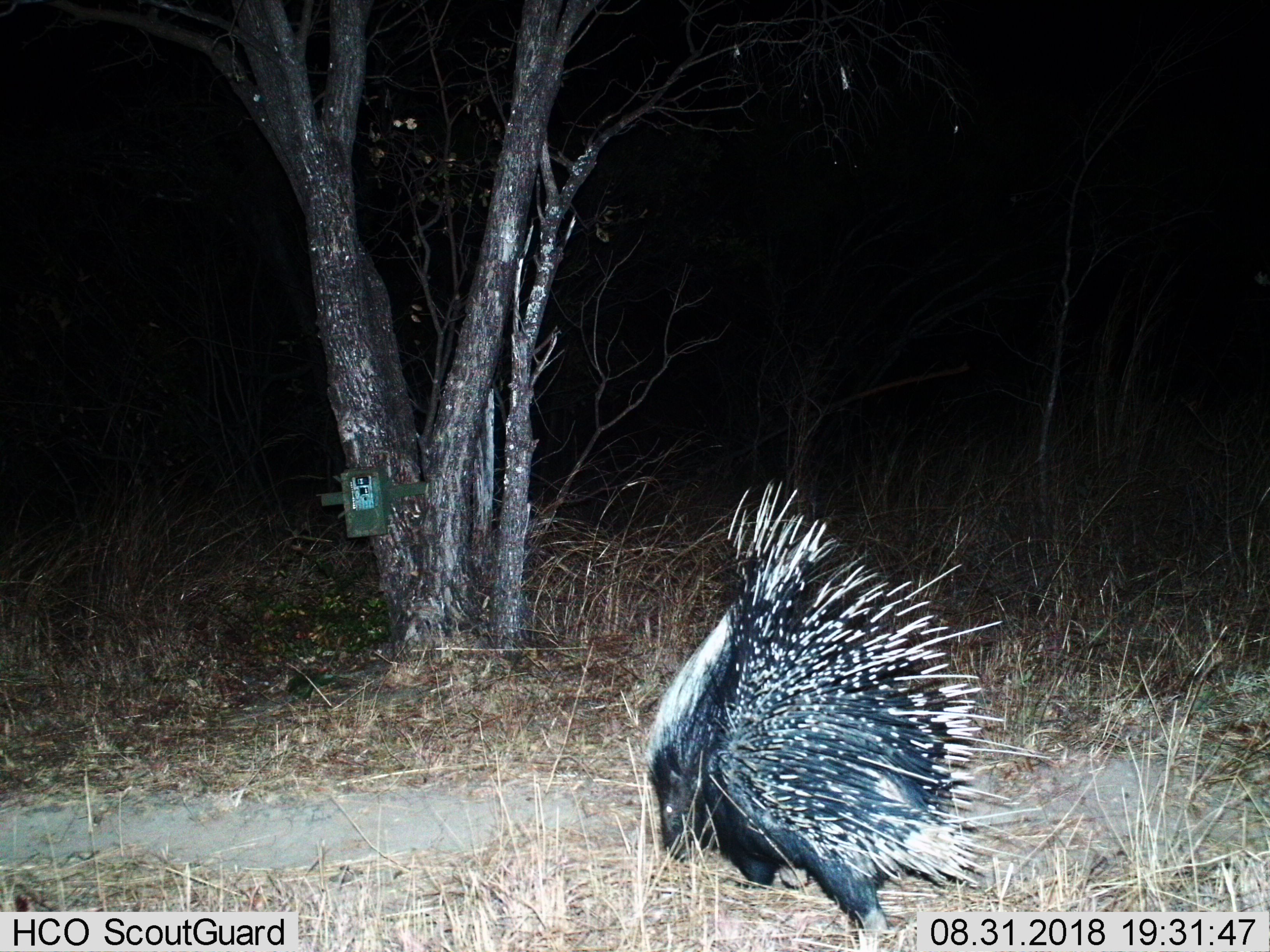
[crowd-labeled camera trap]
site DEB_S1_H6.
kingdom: Animalia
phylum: Chordata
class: Mammalia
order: Rodentia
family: Hystricidae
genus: Hystrix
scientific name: Hystrix cristata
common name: crested porcupine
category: porcupine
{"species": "porcupine (crested porcupine) (Hystrix cristata)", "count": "1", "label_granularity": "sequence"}